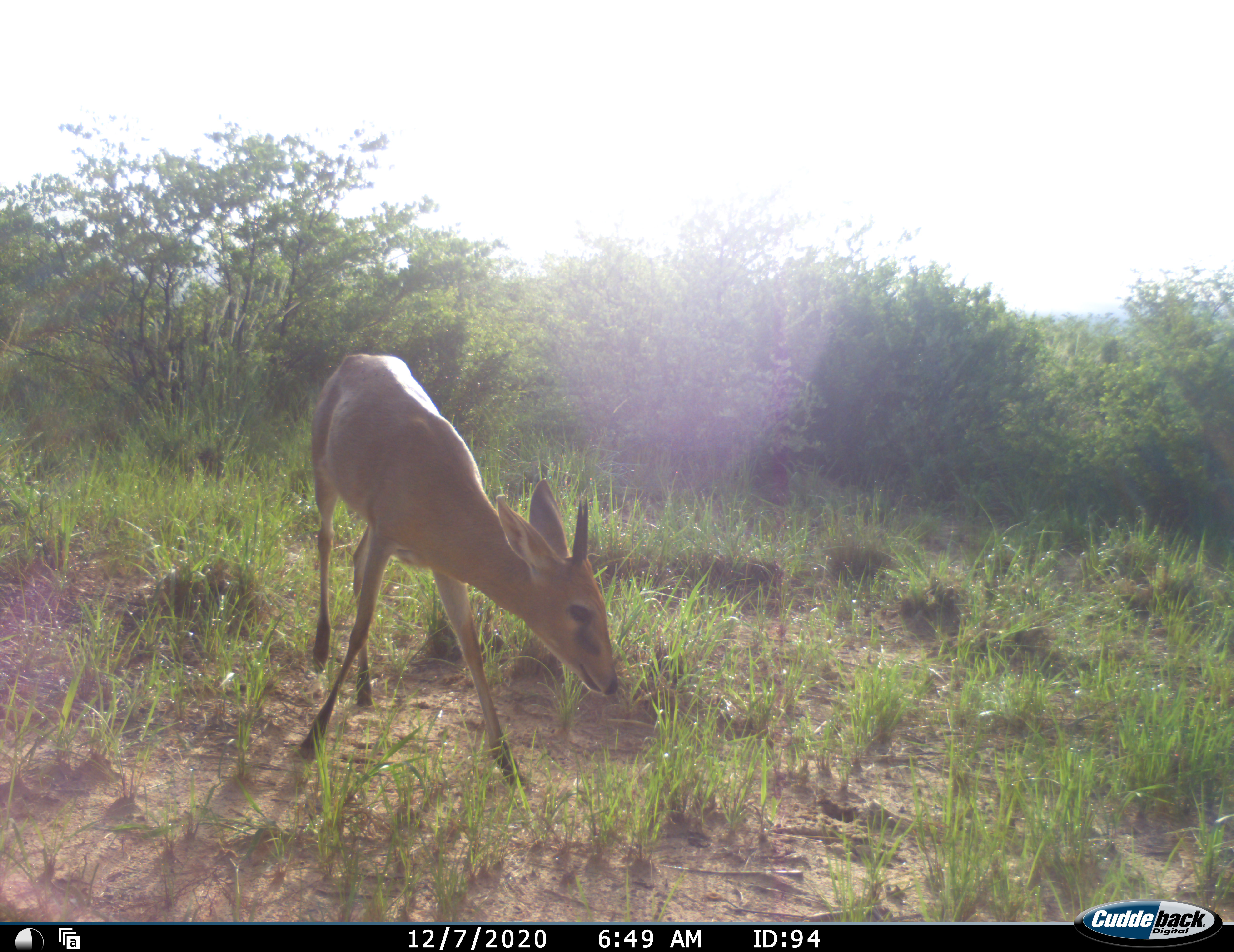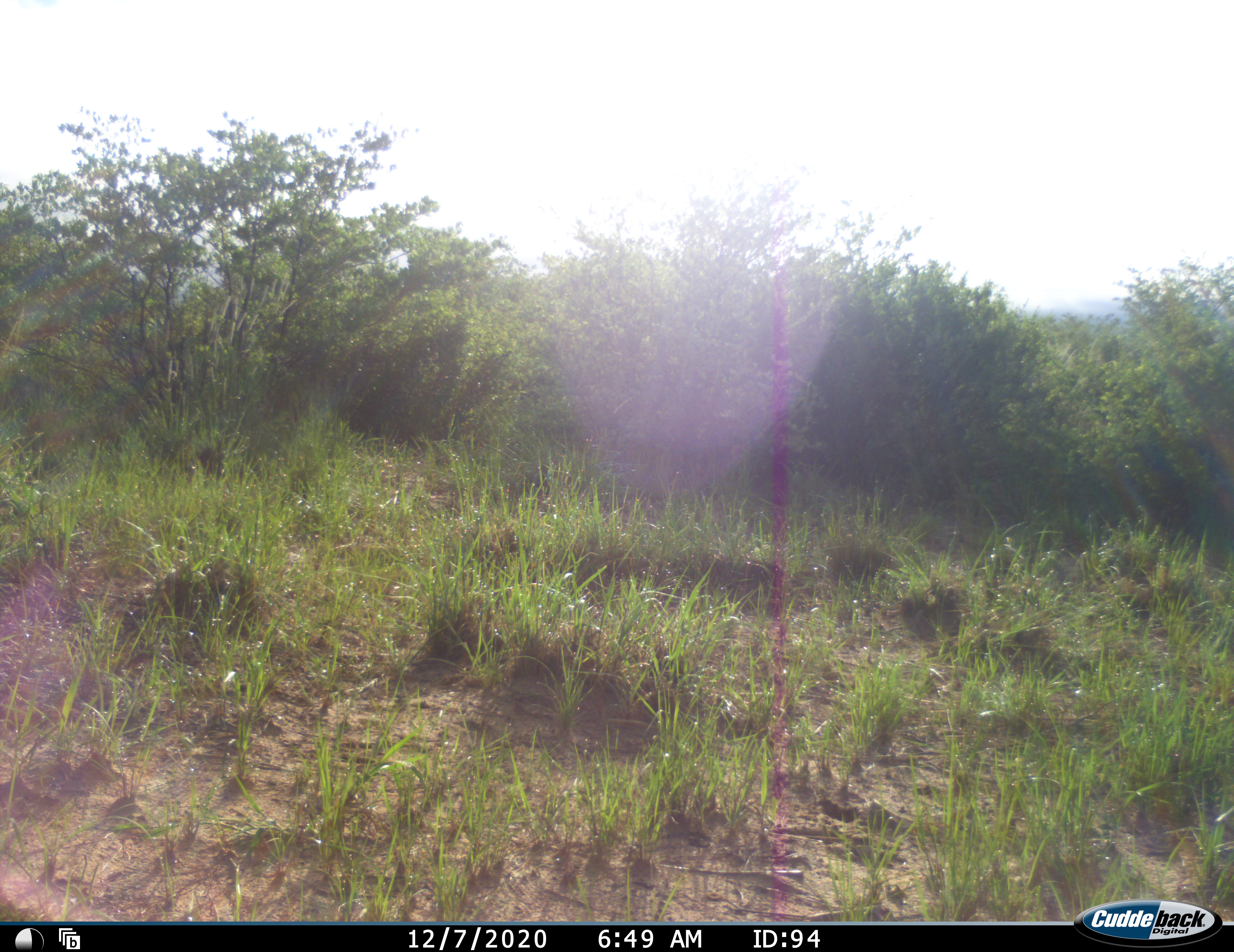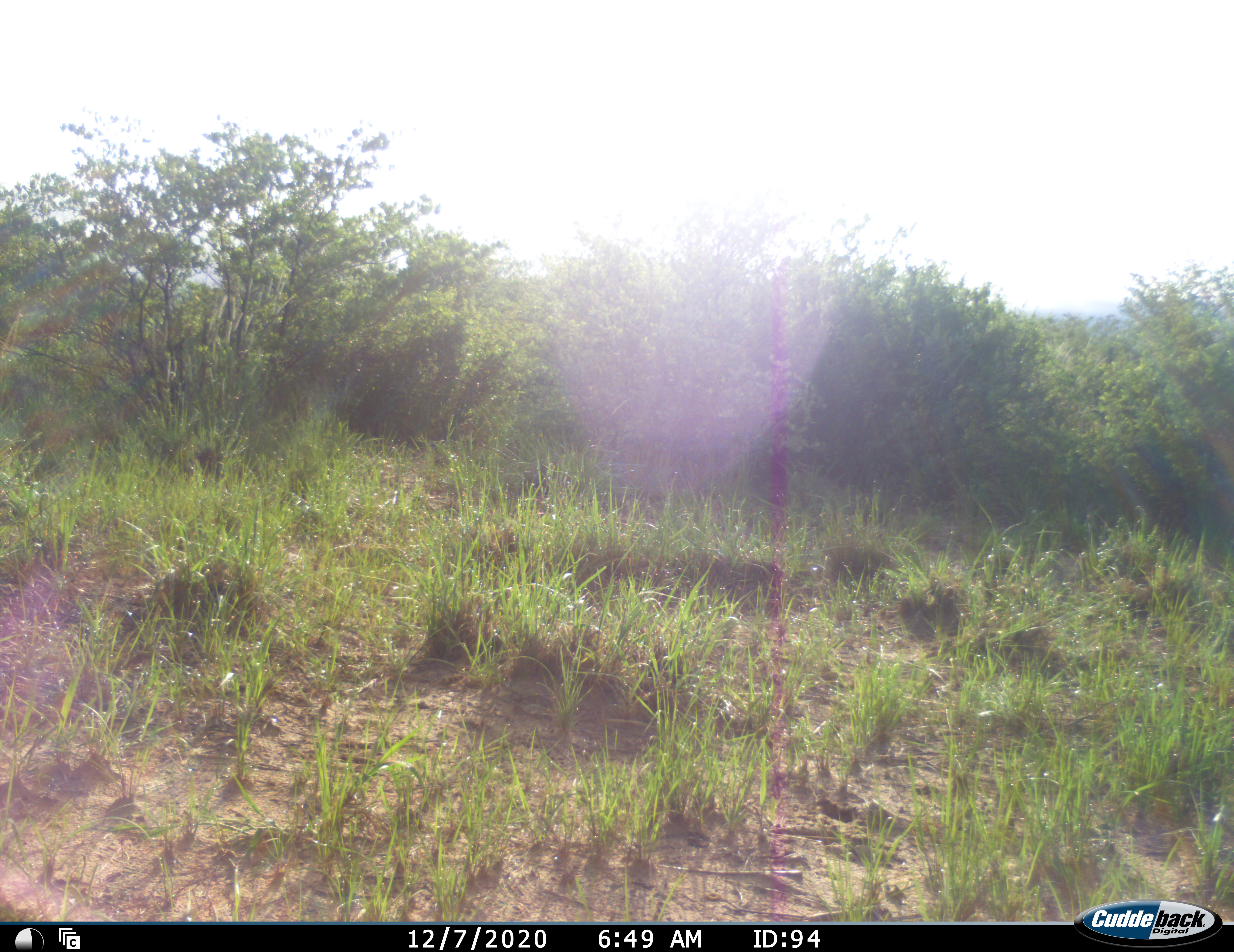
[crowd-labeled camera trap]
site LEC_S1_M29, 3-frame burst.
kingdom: Animalia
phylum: Chordata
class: Mammalia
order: Artiodactyla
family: Bovidae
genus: Sylvicapra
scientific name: Sylvicapra grimmia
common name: common duiker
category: duikercommongrey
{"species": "duikercommongrey (common duiker) (Sylvicapra grimmia)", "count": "1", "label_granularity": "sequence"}